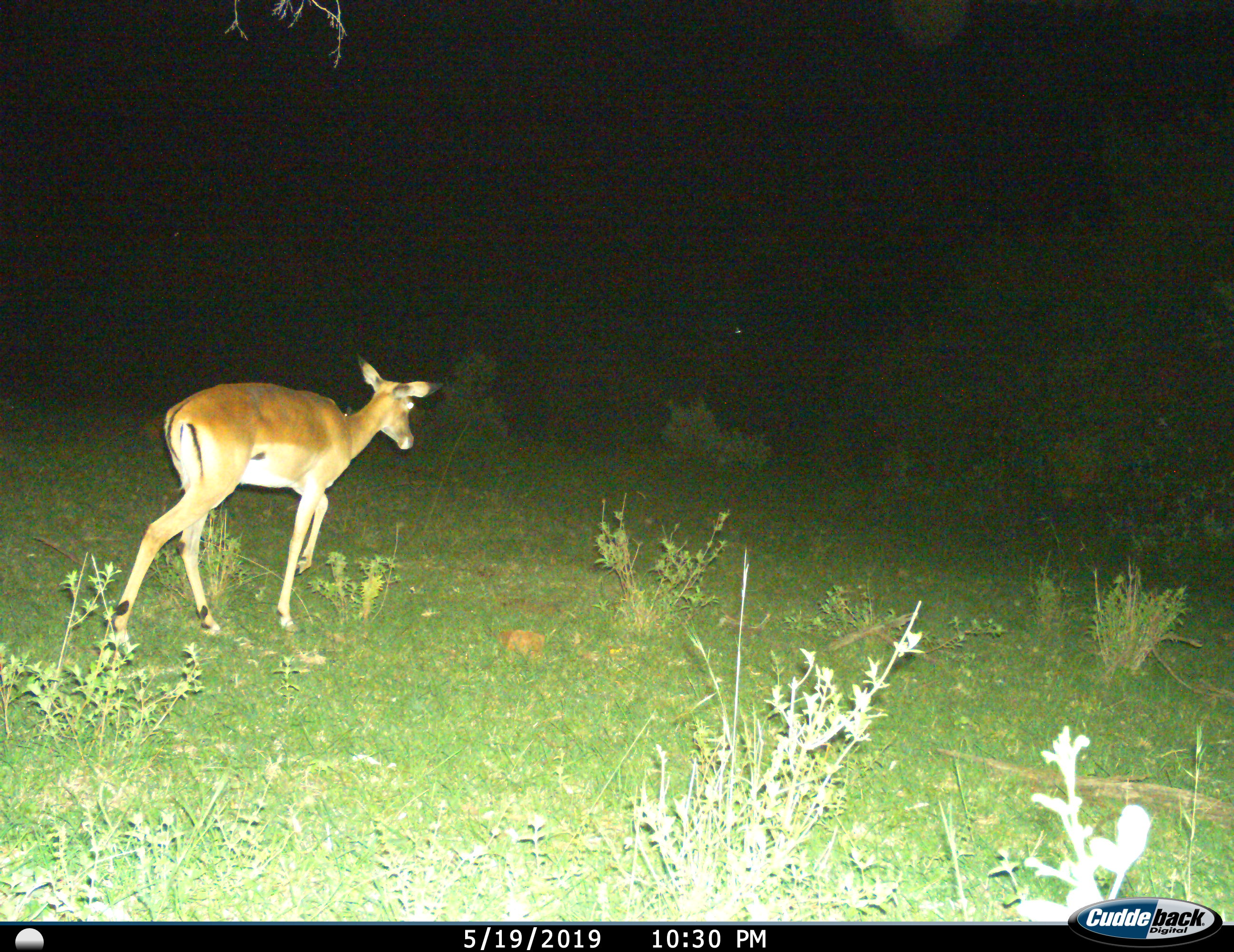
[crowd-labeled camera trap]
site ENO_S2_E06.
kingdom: Animalia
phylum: Chordata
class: Mammalia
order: Artiodactyla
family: Bovidae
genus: Aepyceros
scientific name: Aepyceros melampus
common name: impala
Impala (Aepyceros melampus), count 1. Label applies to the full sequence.